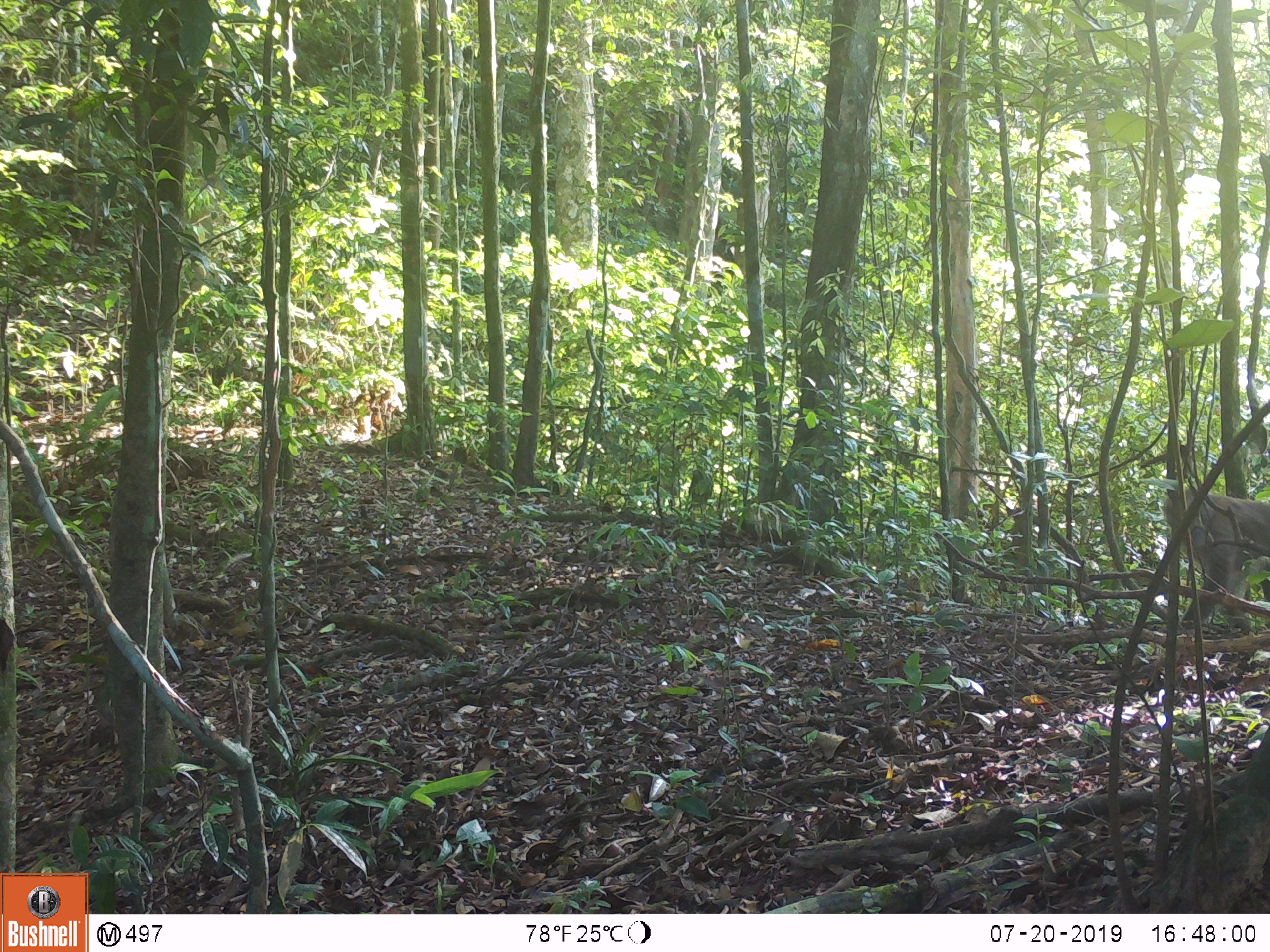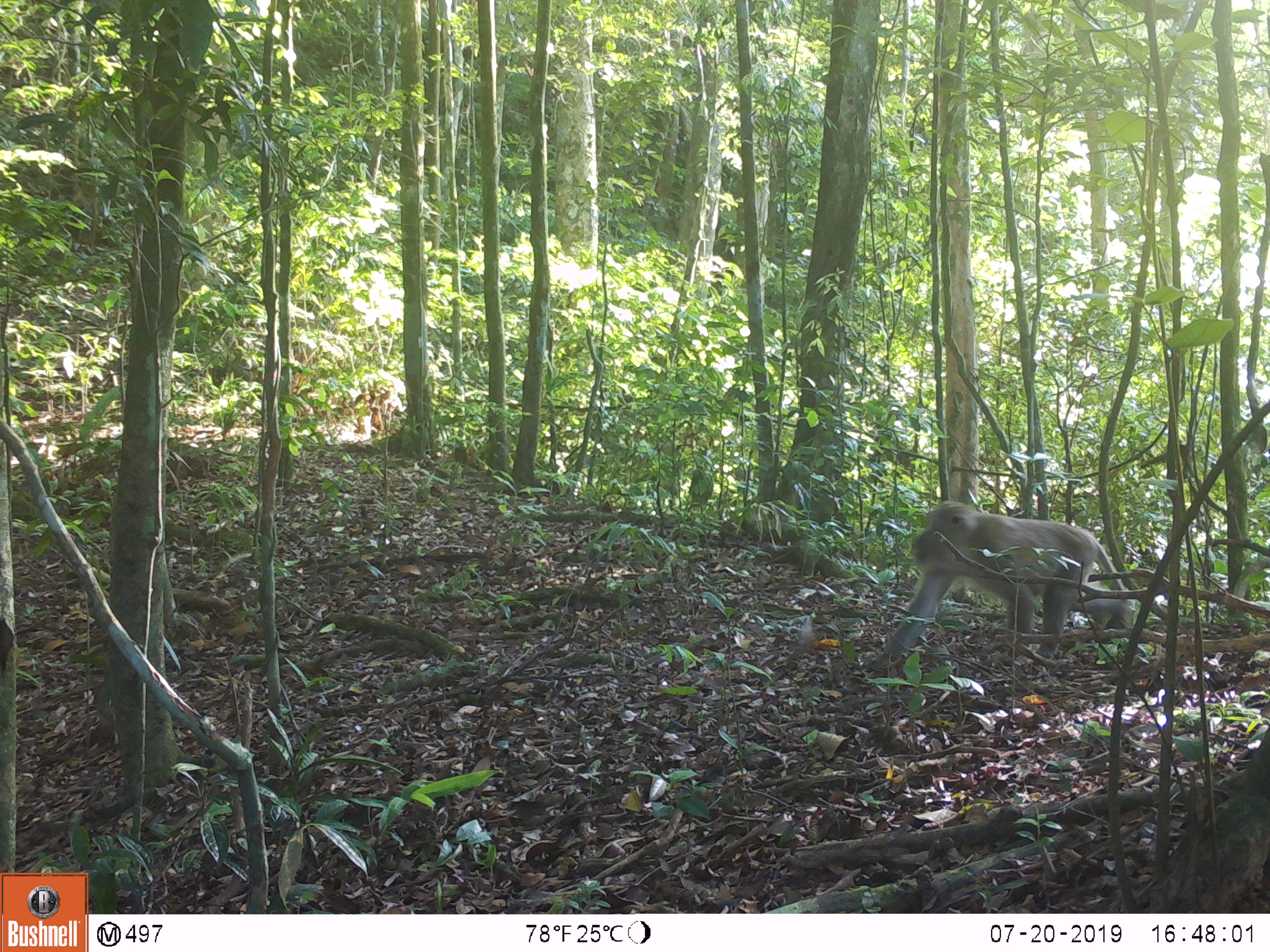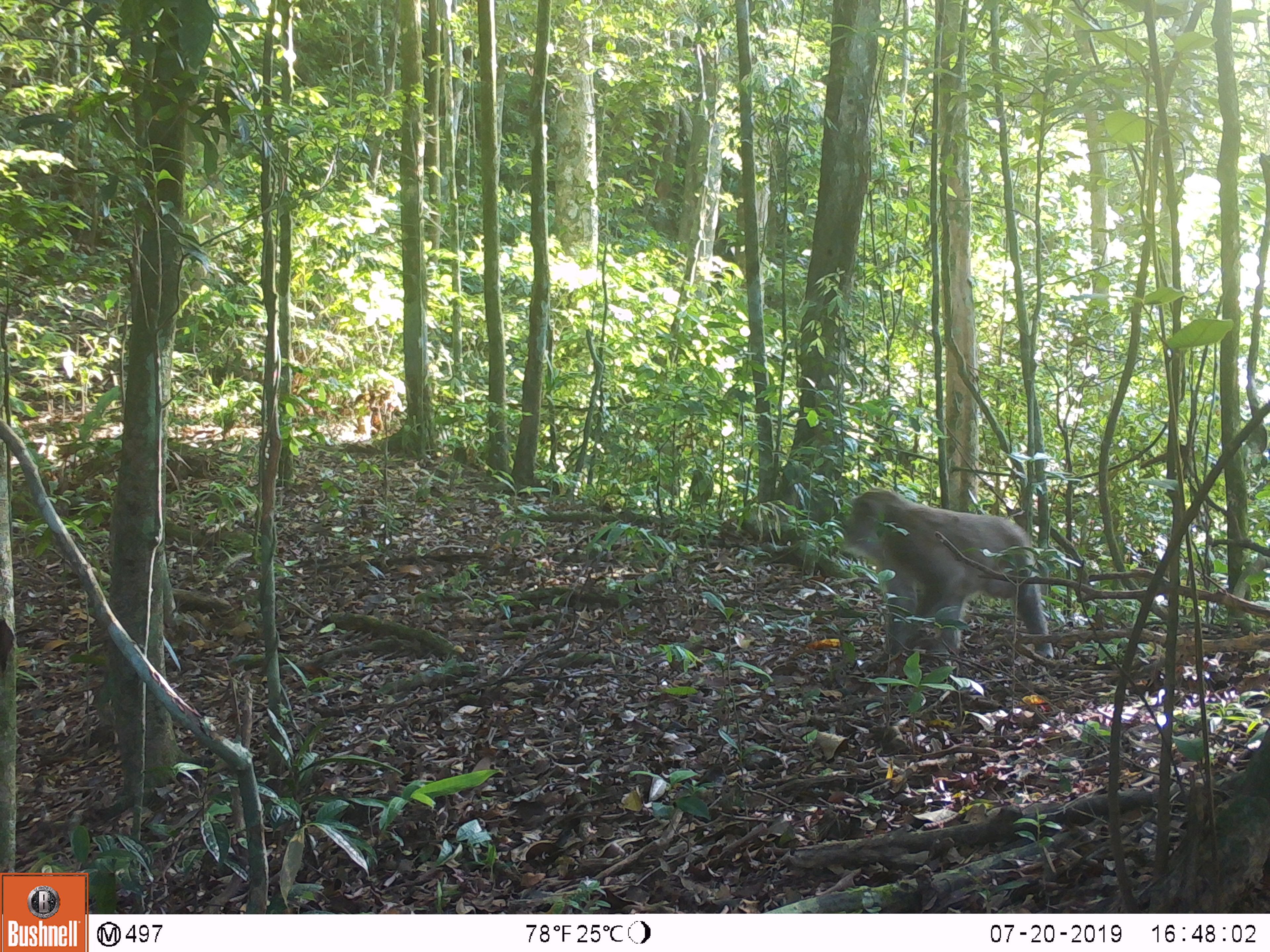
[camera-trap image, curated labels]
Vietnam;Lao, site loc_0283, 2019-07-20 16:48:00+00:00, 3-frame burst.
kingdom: Animalia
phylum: Chordata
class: Mammalia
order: Primates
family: Cercopithecidae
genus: Macaca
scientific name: Macaca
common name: macaques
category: assam or rhesus macaque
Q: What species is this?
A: Assam or rhesus macaque (macaques) (Macaca).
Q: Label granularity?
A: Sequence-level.